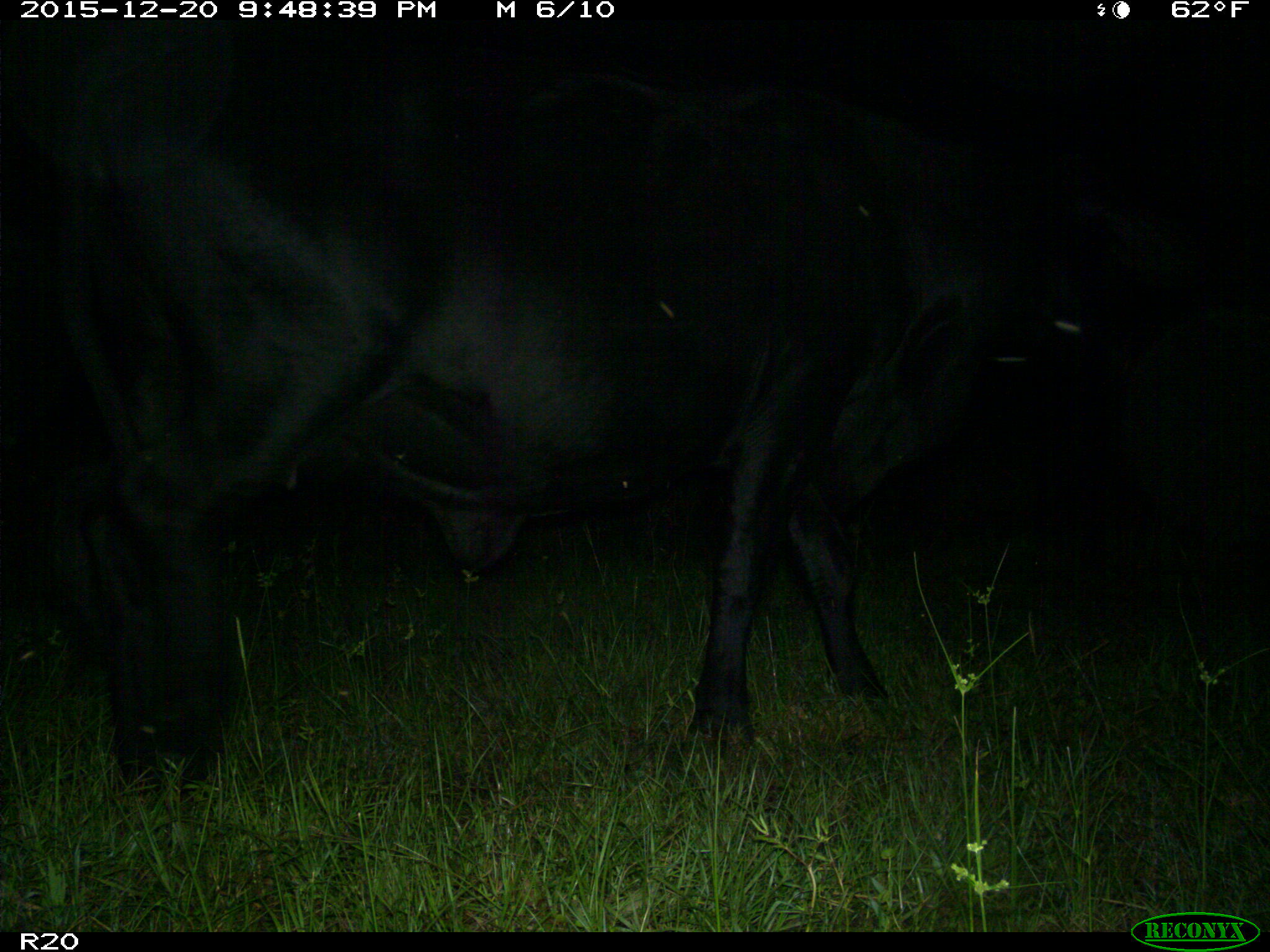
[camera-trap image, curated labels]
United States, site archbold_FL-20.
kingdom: Animalia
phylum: Chordata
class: Mammalia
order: Artiodactyla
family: Bovidae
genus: Bos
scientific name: Bos taurus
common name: domestic cow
Bos taurus (domestic cow).